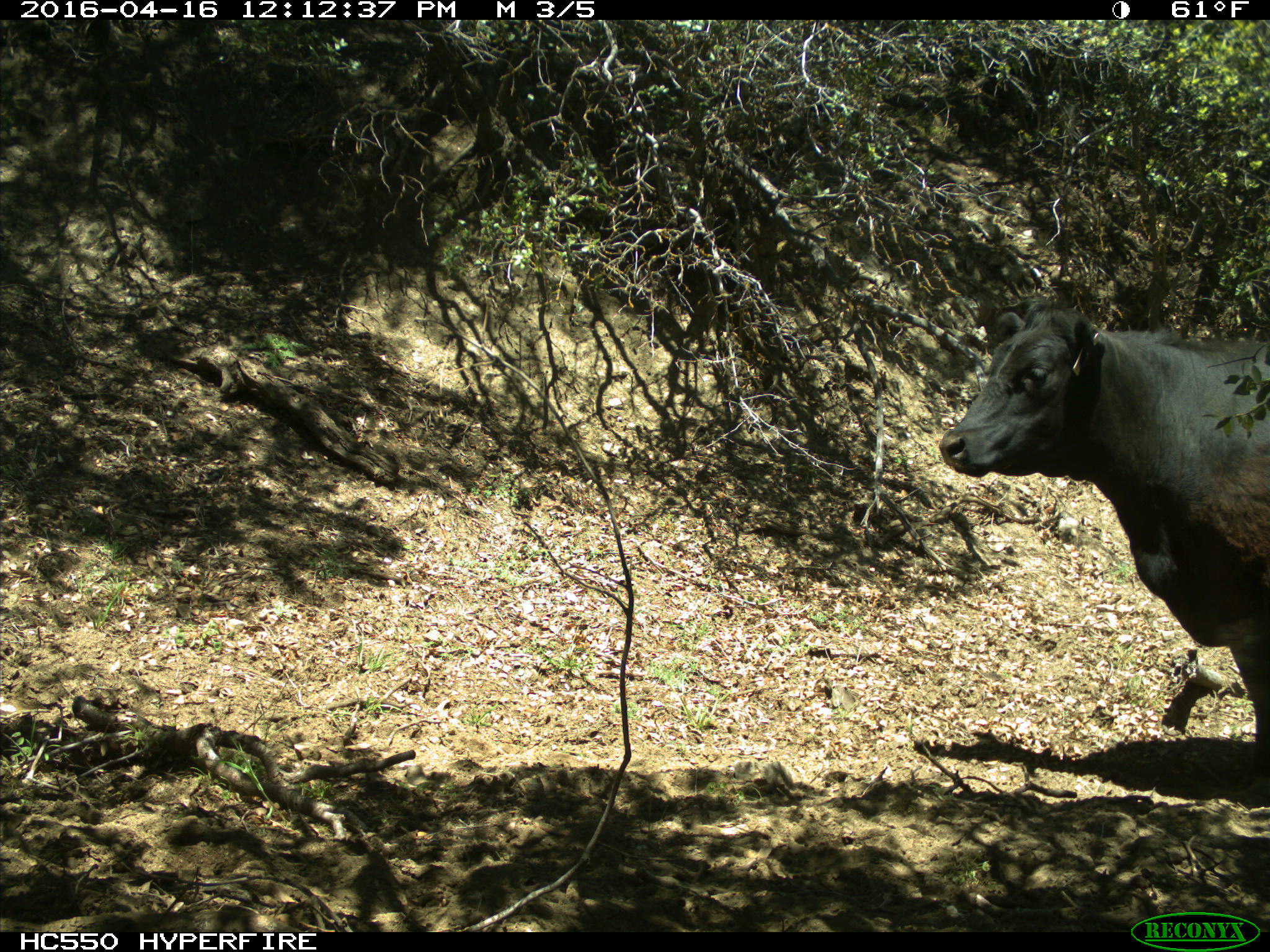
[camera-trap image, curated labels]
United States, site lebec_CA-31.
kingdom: Animalia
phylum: Chordata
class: Mammalia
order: Artiodactyla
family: Bovidae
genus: Bos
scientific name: Bos taurus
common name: domestic cow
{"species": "Bos taurus (domestic cow)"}